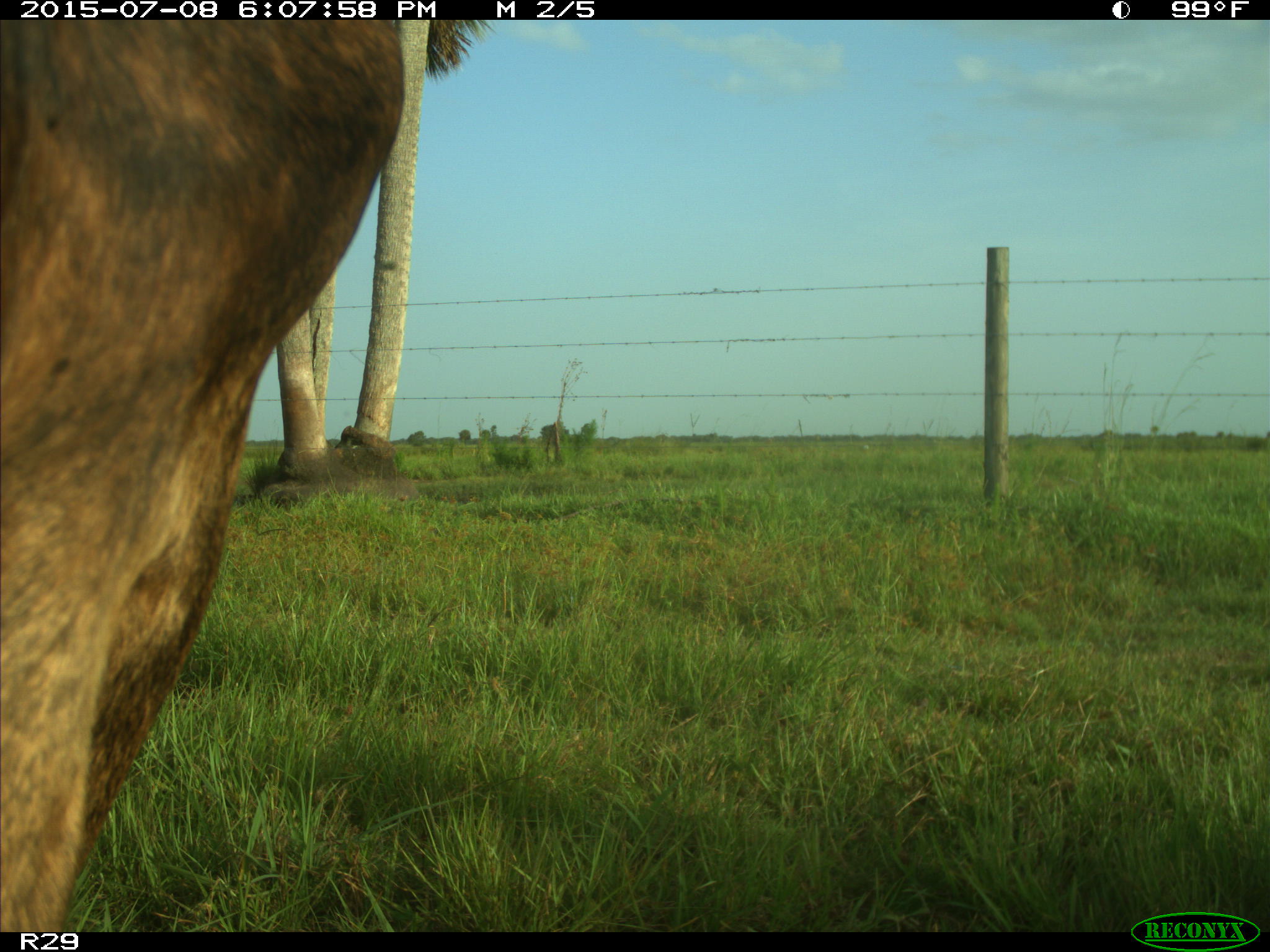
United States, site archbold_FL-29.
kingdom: Animalia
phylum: Chordata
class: Mammalia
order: Artiodactyla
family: Bovidae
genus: Bos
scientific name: Bos taurus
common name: domestic cow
Bos taurus (domestic cow).